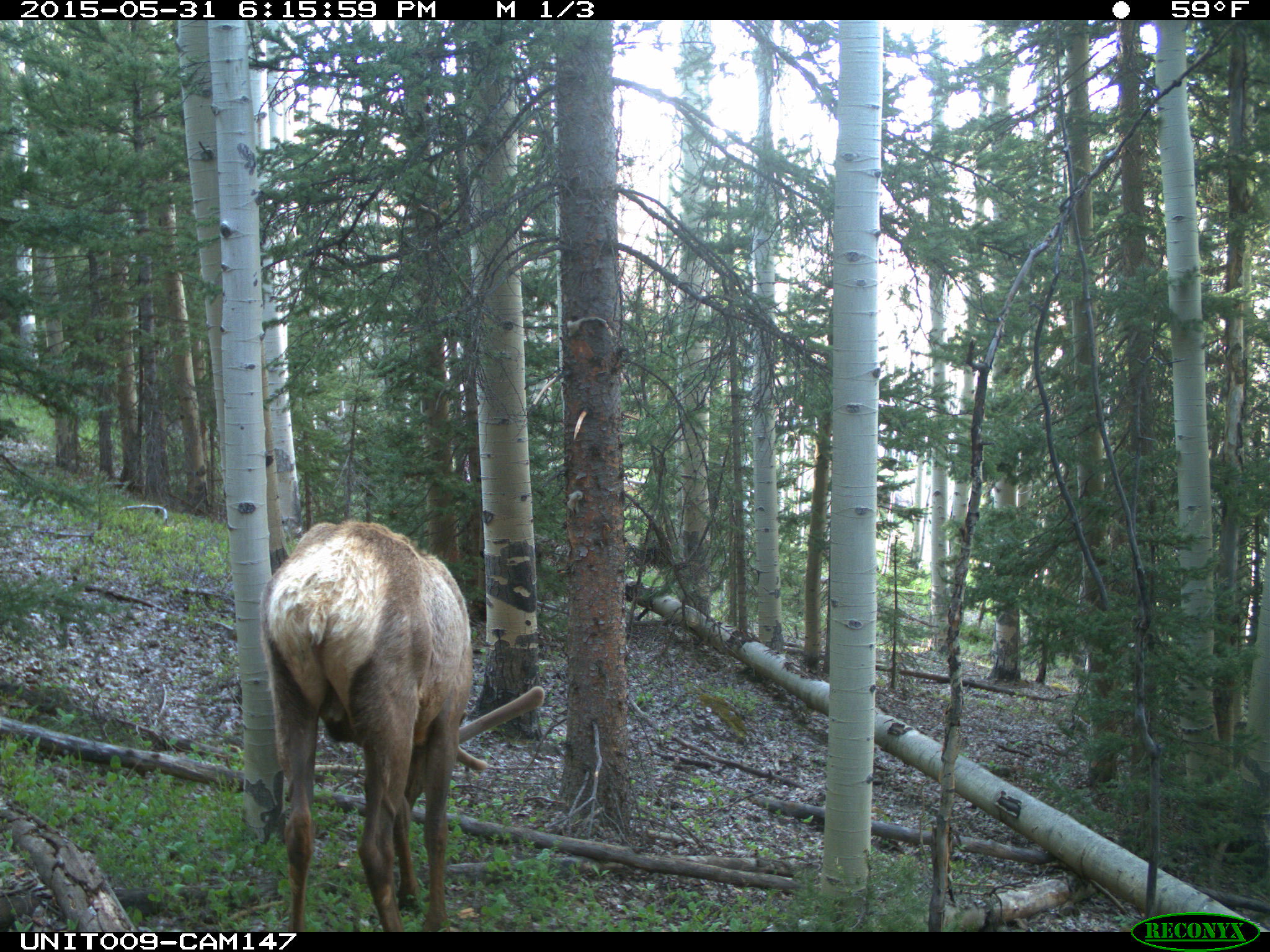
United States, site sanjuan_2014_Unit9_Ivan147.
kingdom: Animalia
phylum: Chordata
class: Mammalia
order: Artiodactyla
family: Cervidae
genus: Cervus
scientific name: Cervus elaphus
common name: red deer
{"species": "Cervus elaphus (red deer)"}